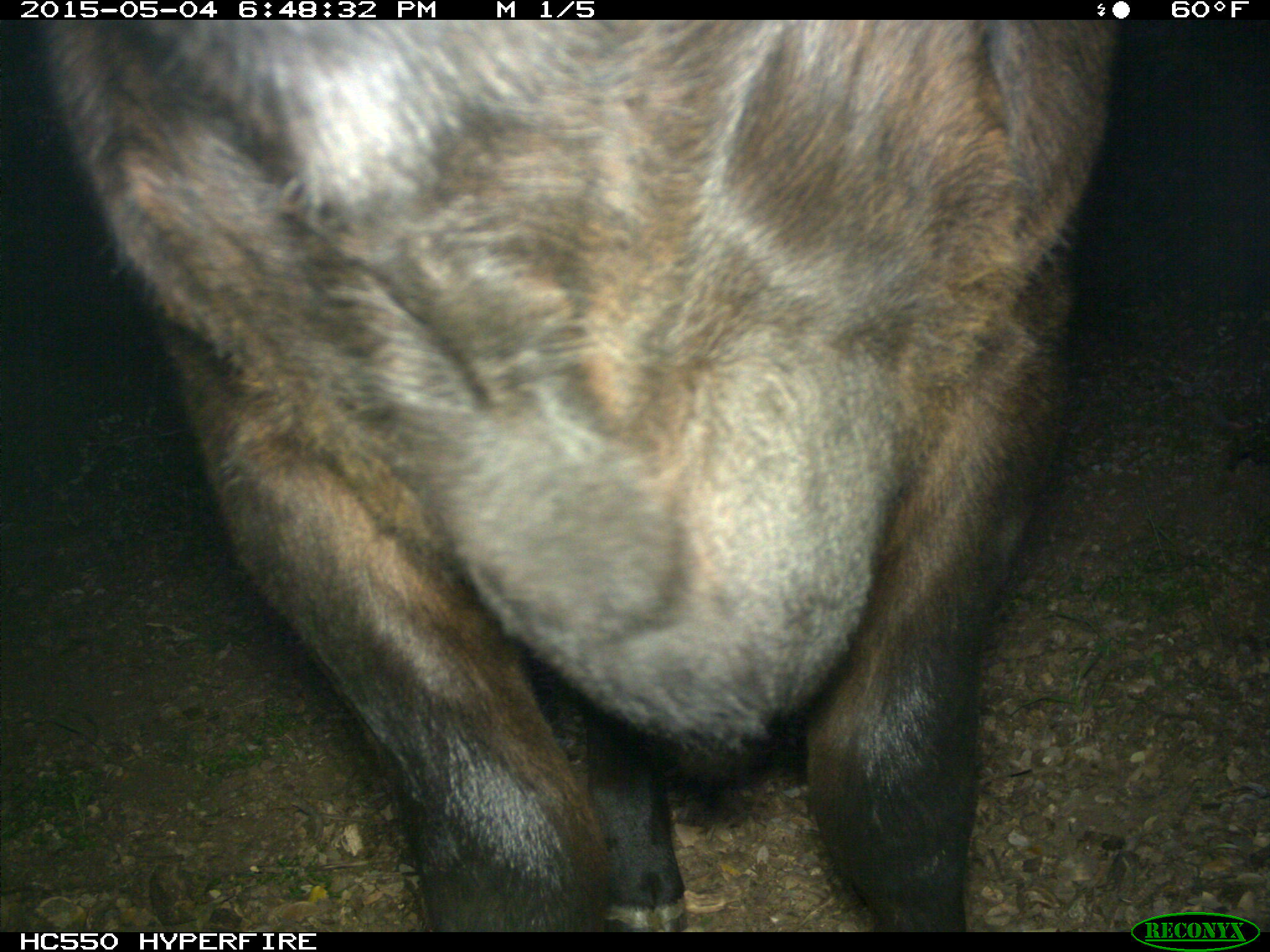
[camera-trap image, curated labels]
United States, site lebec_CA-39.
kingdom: Animalia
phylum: Chordata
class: Mammalia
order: Artiodactyla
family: Bovidae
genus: Bos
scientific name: Bos taurus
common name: domestic cow